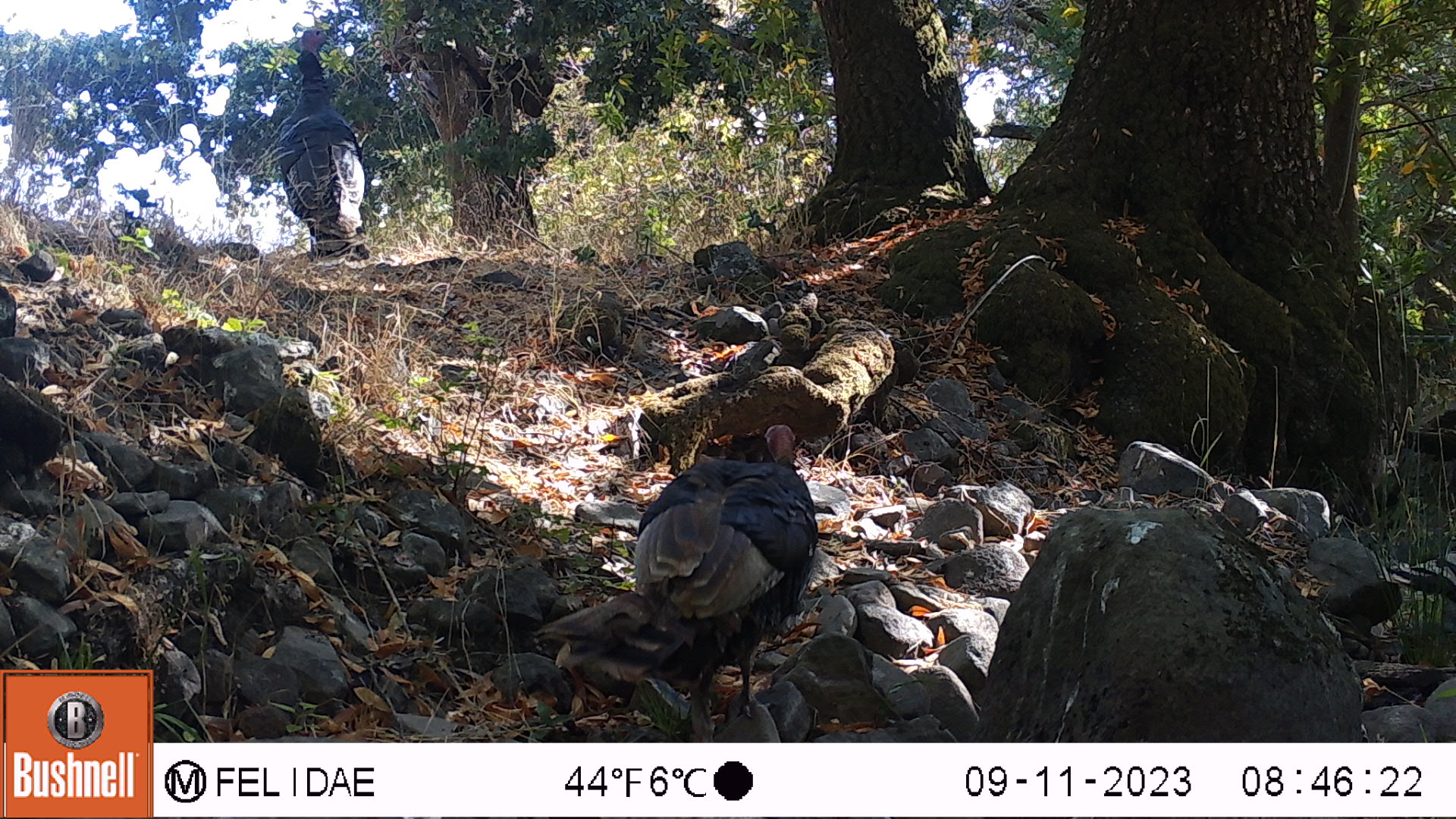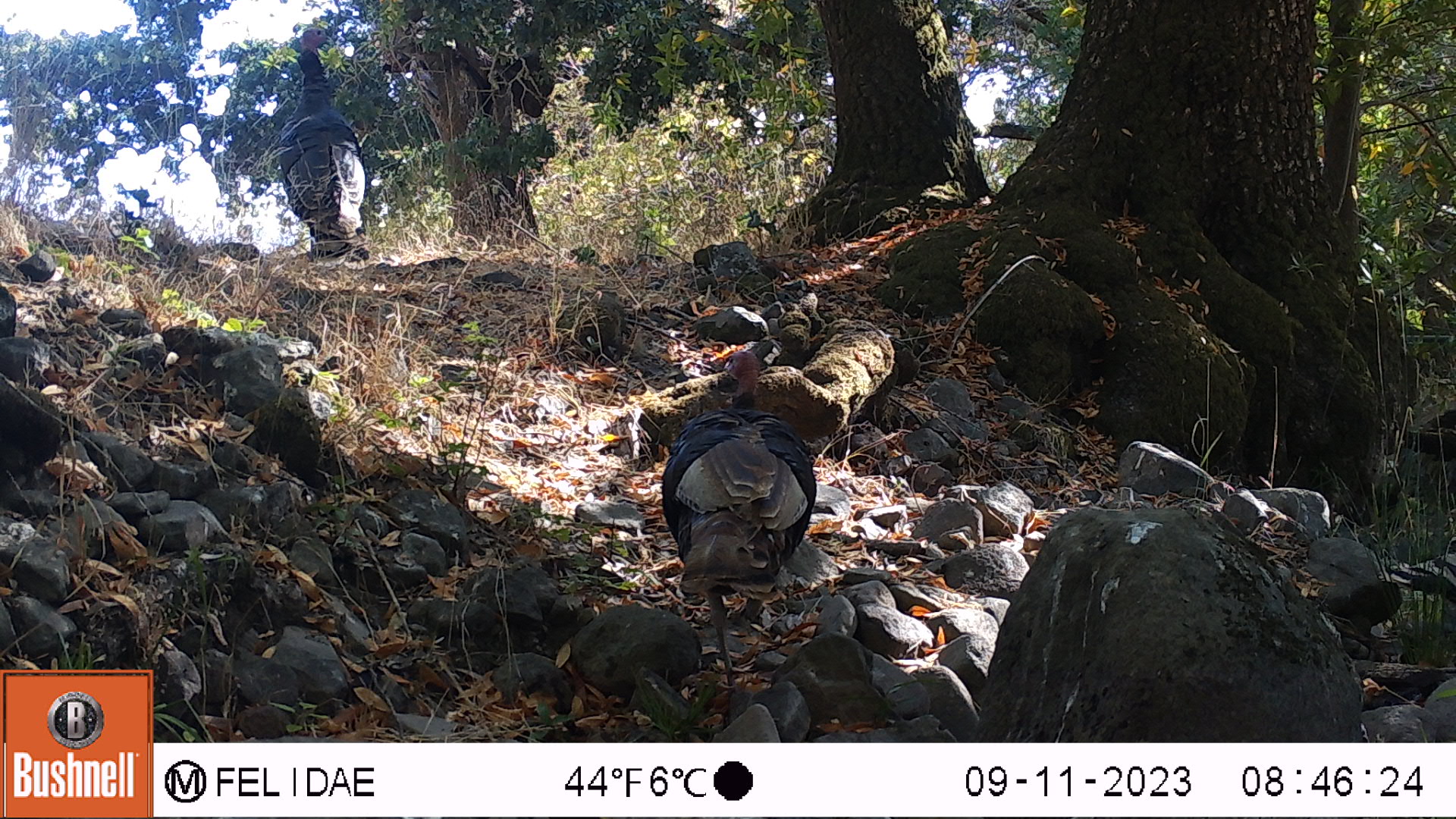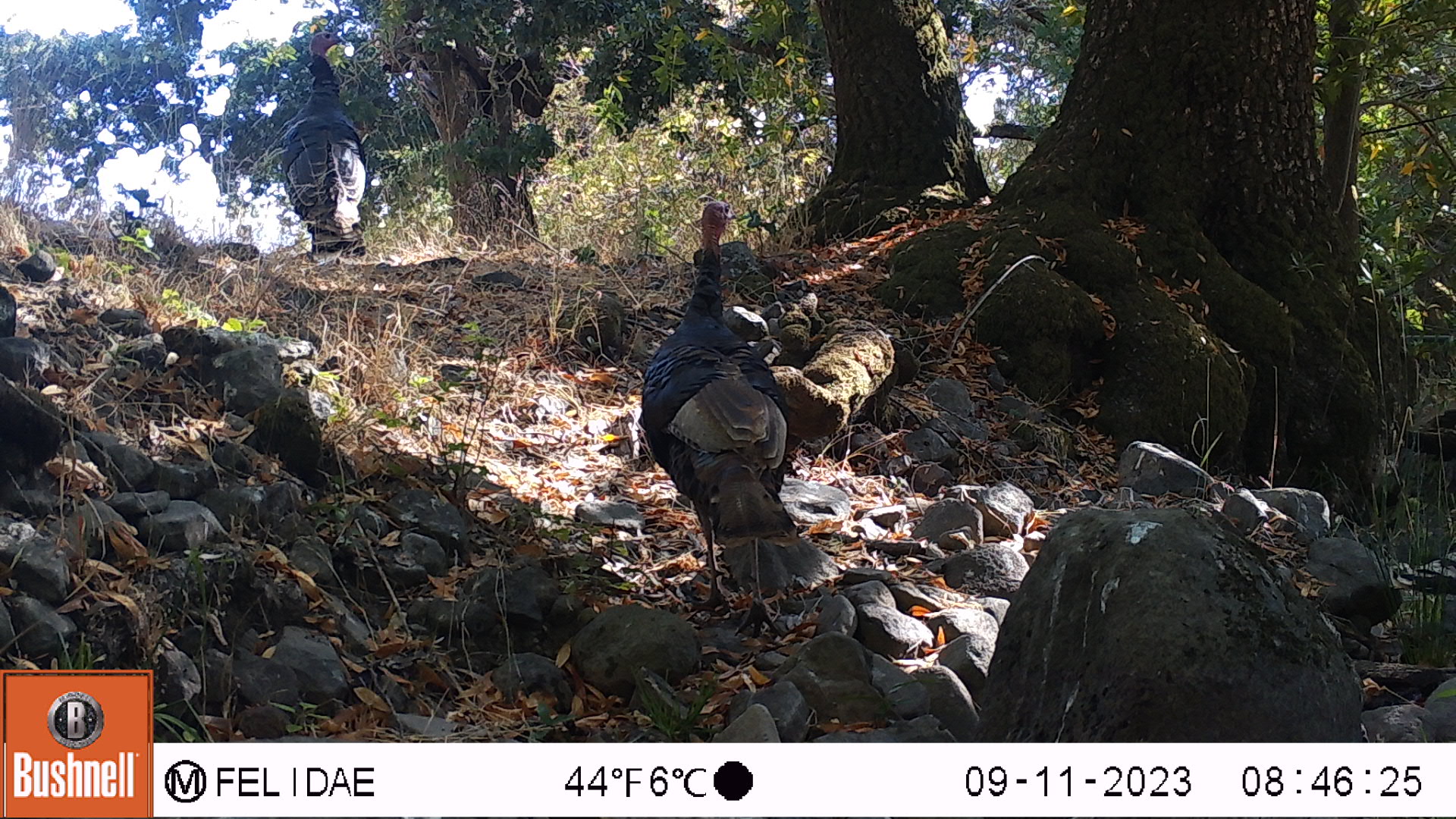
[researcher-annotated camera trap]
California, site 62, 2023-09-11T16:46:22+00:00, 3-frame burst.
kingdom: Animalia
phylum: Chordata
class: Aves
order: Galliformes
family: Phasianidae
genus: Meleagris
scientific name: Meleagris gallopavo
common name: turkey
Turkey (Meleagris gallopavo).